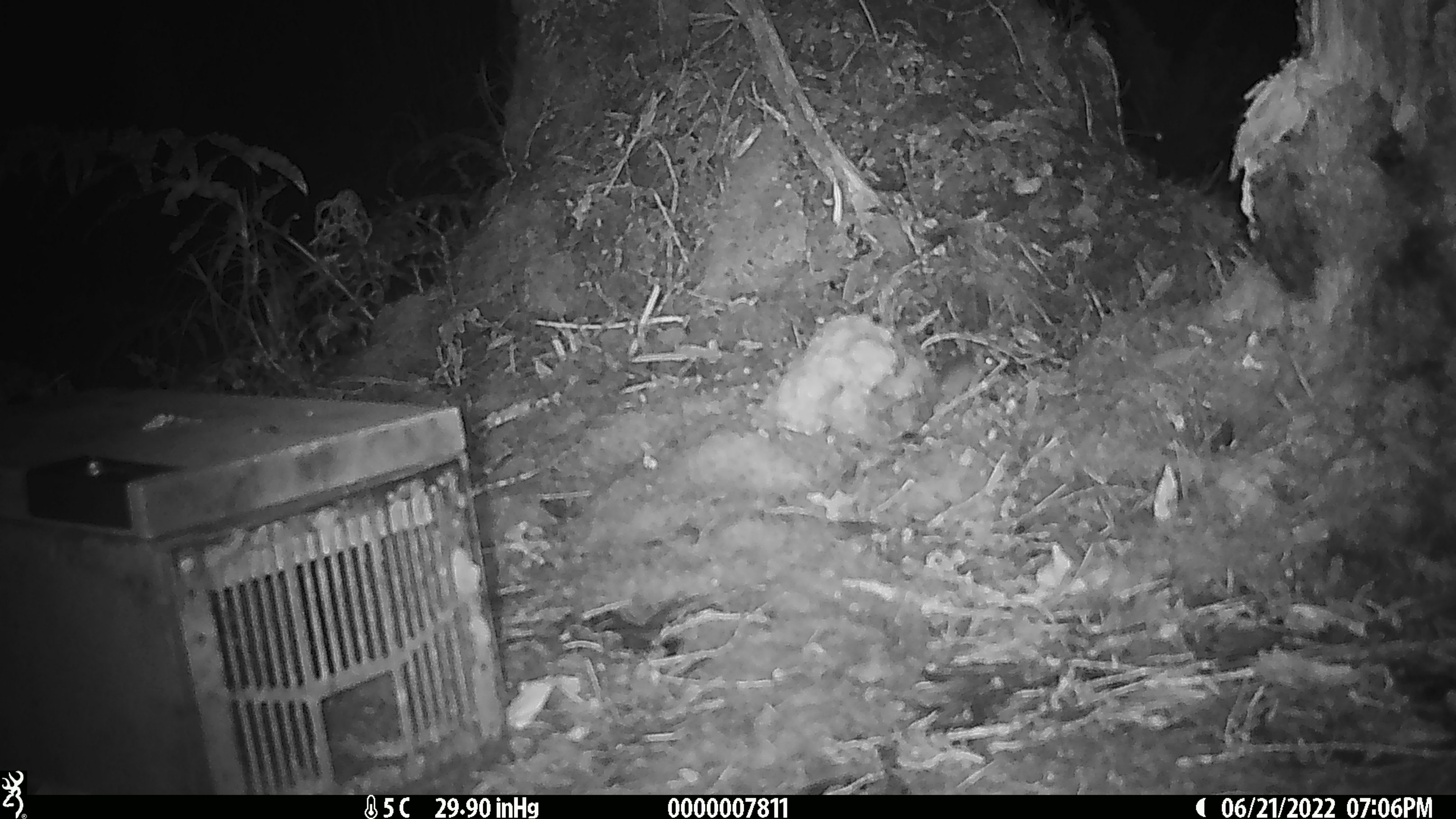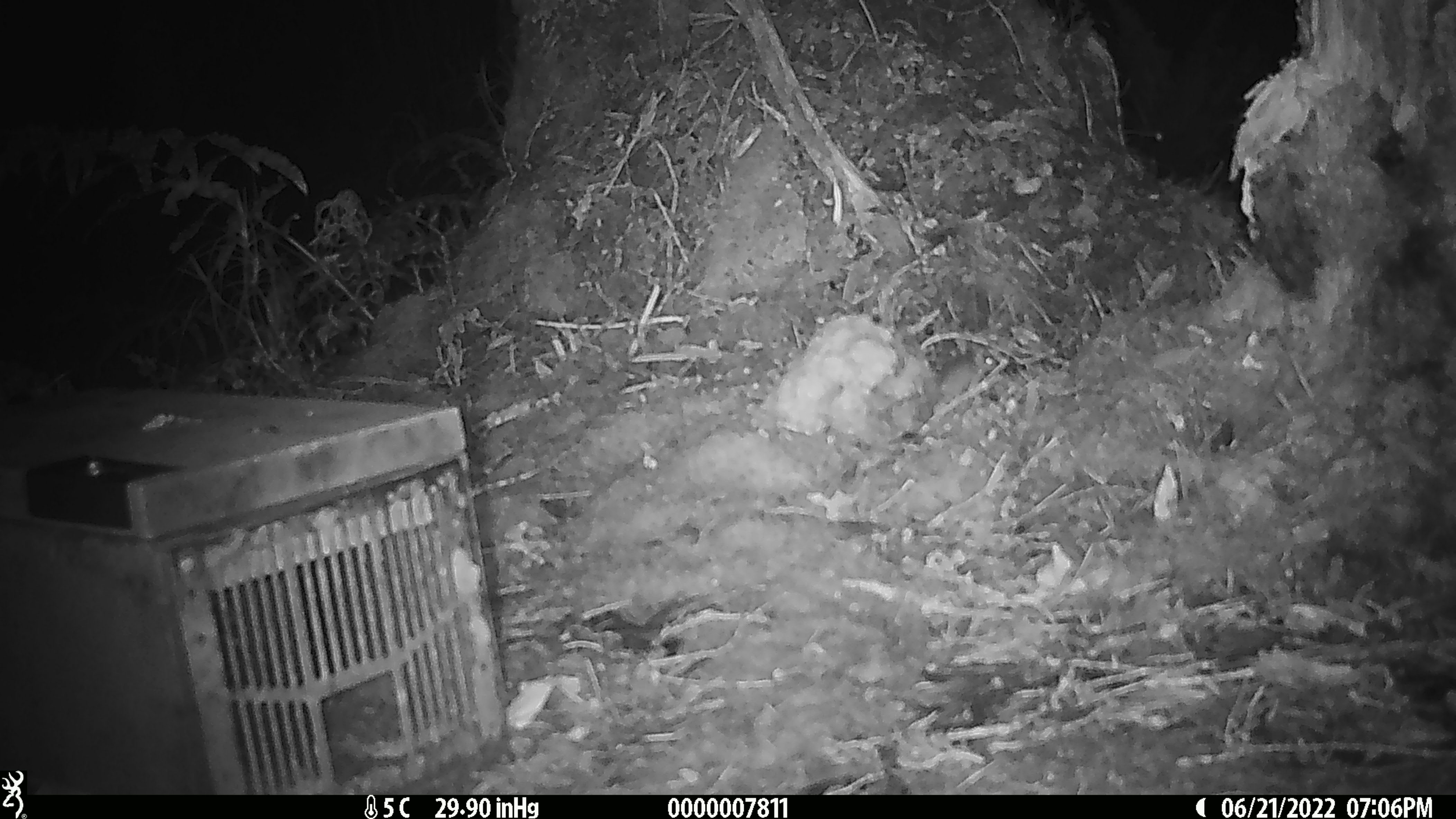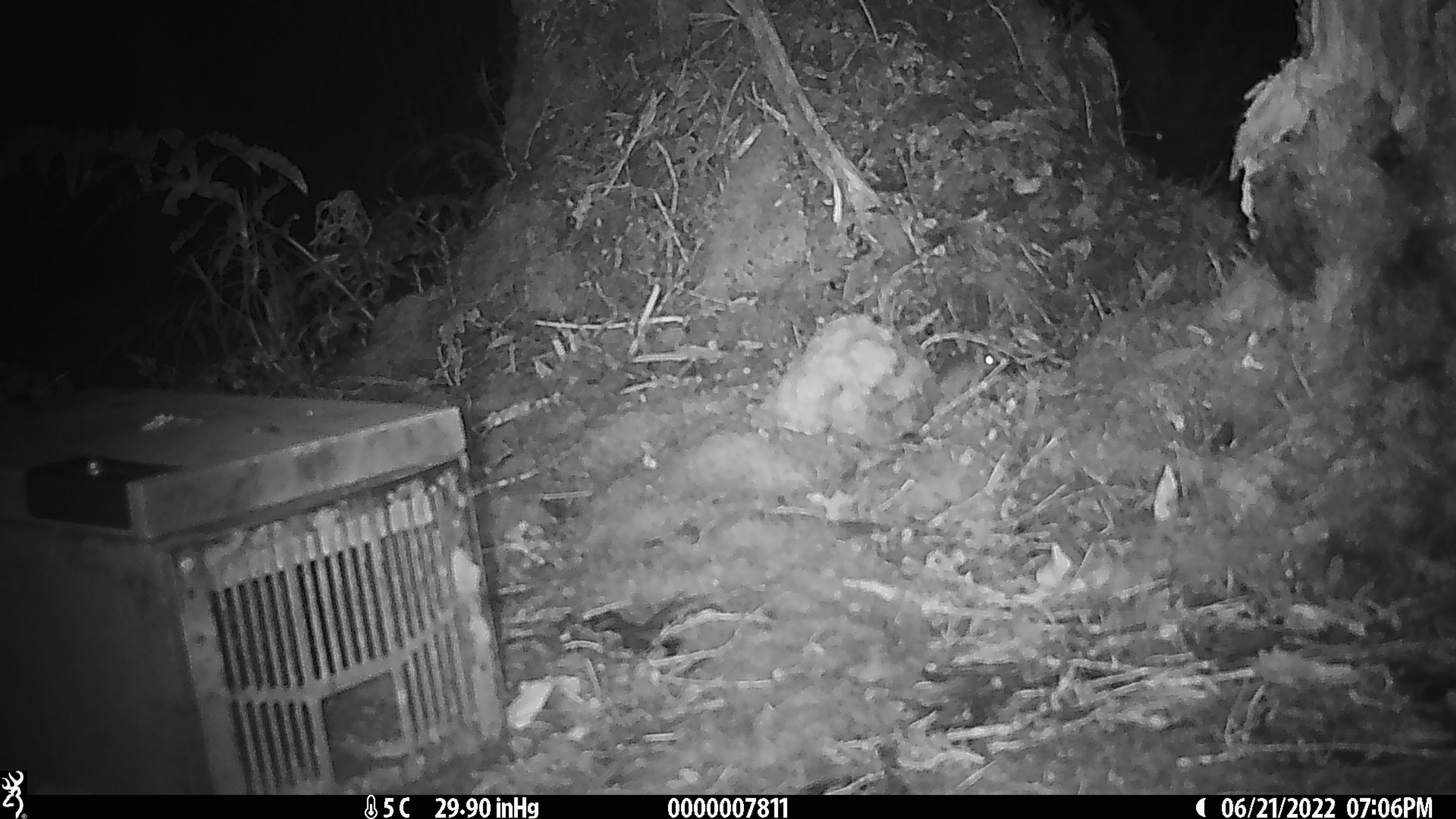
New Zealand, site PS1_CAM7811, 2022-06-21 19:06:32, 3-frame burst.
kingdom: Animalia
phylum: Chordata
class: Mammalia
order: Rodentia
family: Muridae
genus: Mus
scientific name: Mus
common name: mouse